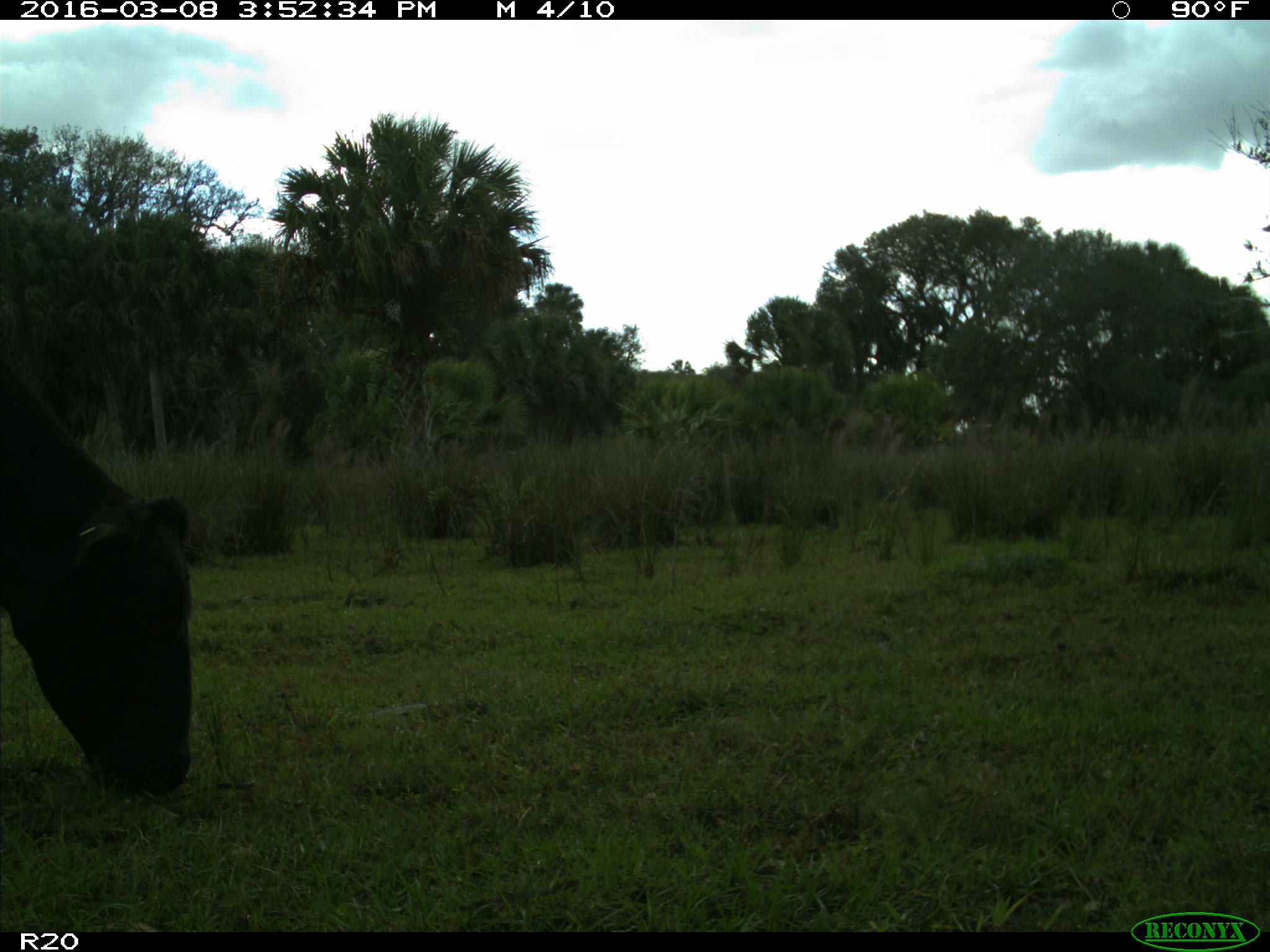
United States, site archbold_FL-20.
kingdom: Animalia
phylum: Chordata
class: Mammalia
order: Artiodactyla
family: Bovidae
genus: Bos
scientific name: Bos taurus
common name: domestic cow